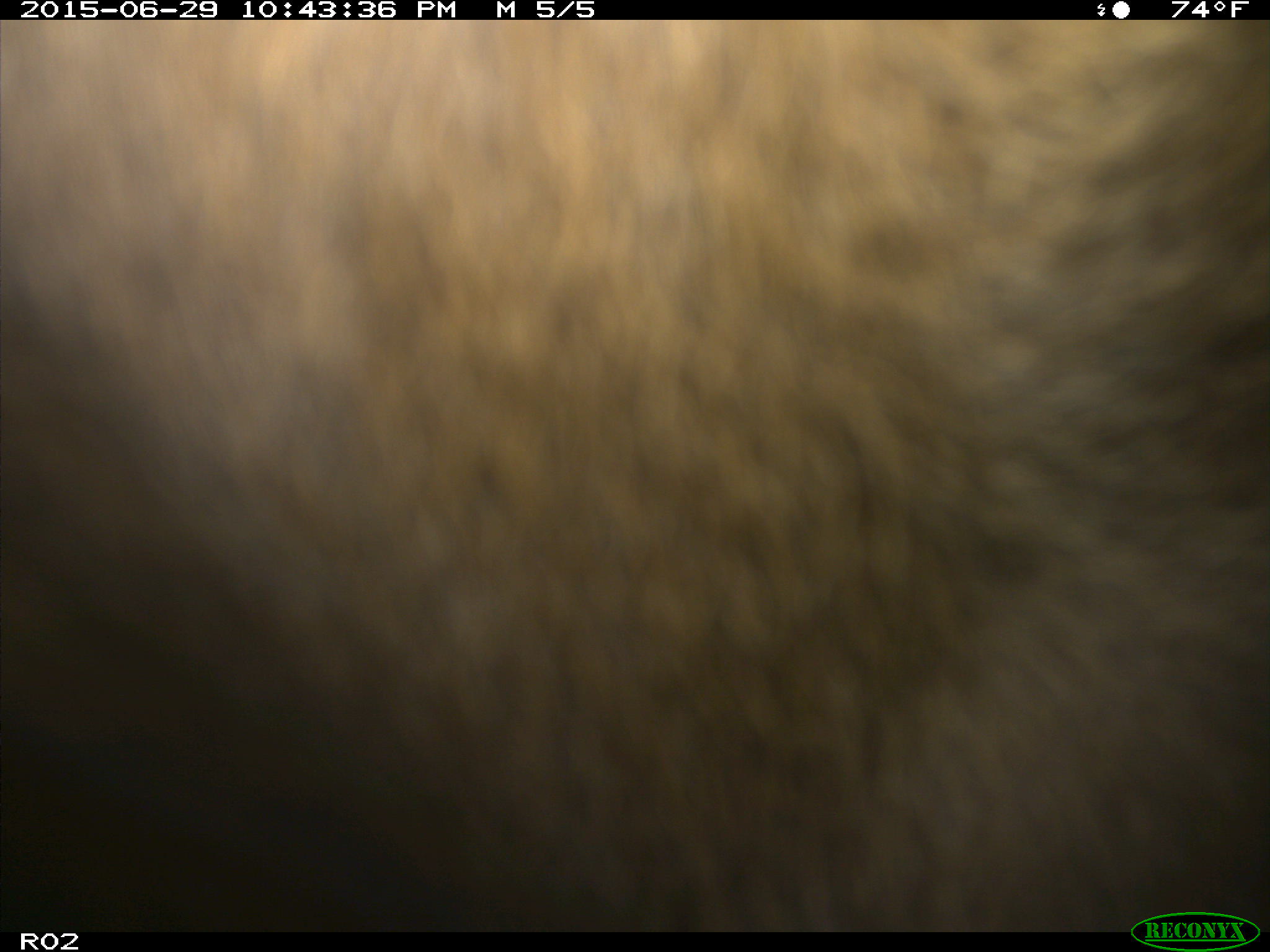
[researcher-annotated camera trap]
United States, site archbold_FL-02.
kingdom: Animalia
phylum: Chordata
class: Mammalia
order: Artiodactyla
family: Bovidae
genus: Bos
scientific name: Bos taurus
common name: domestic cow